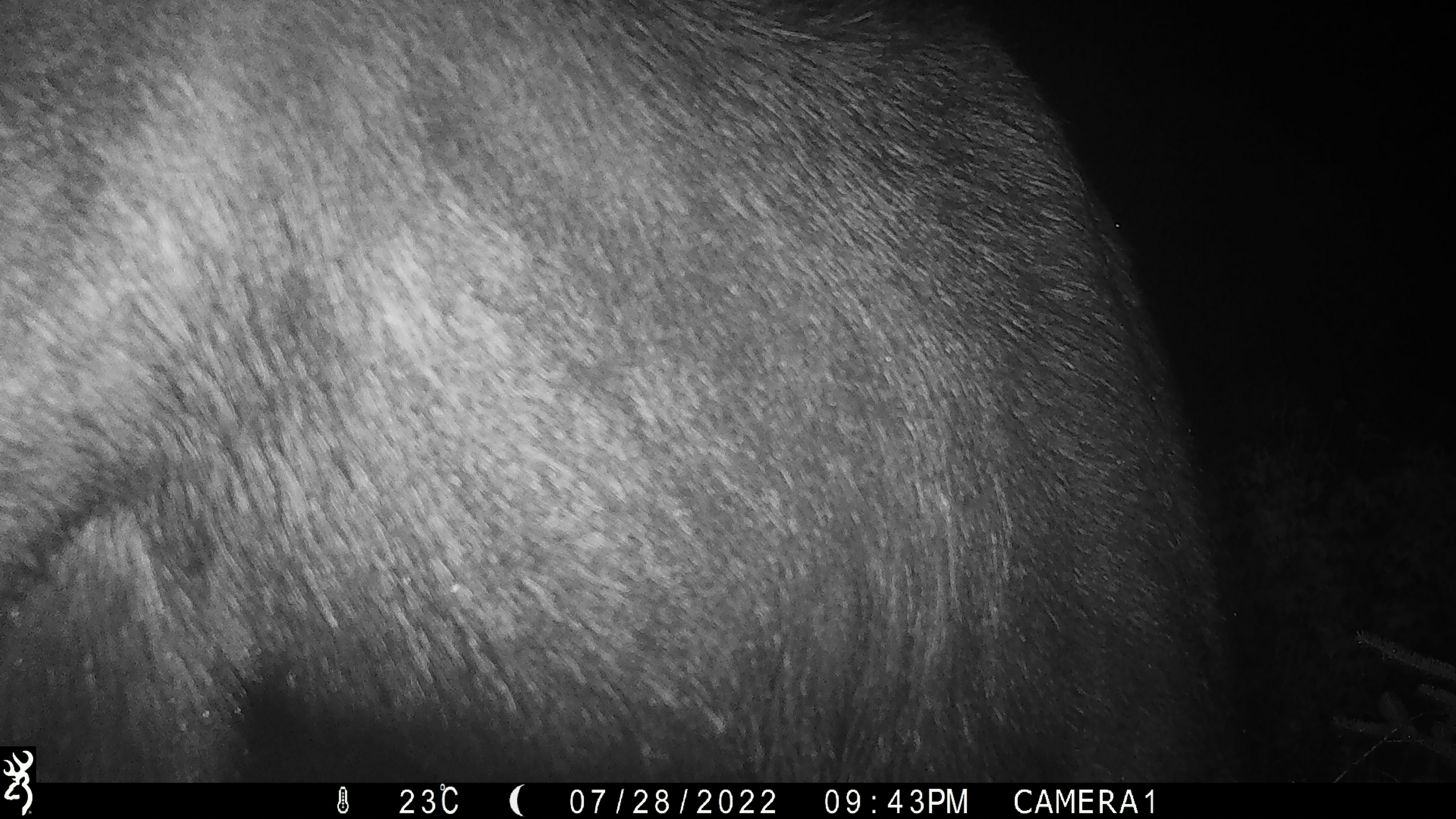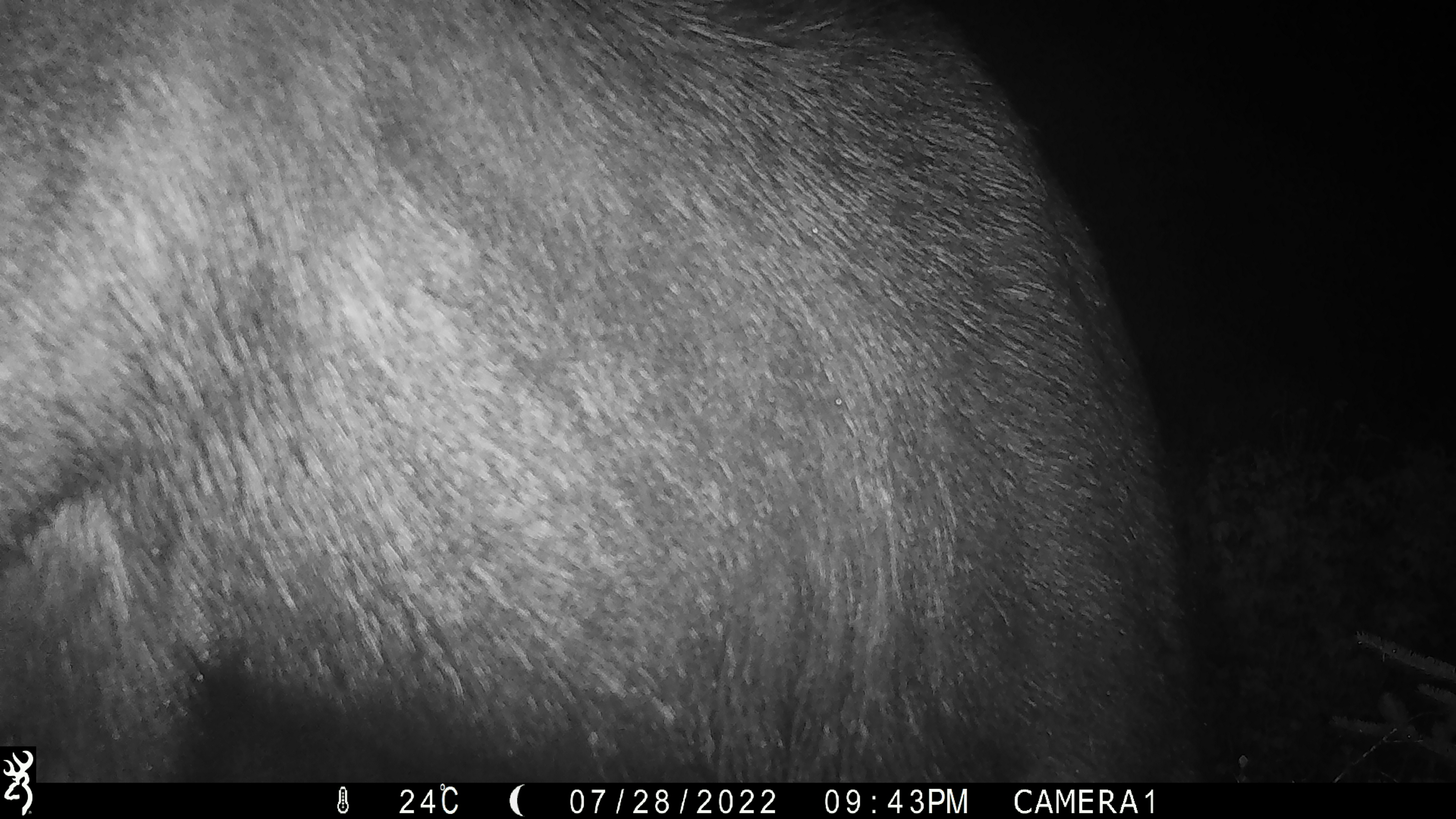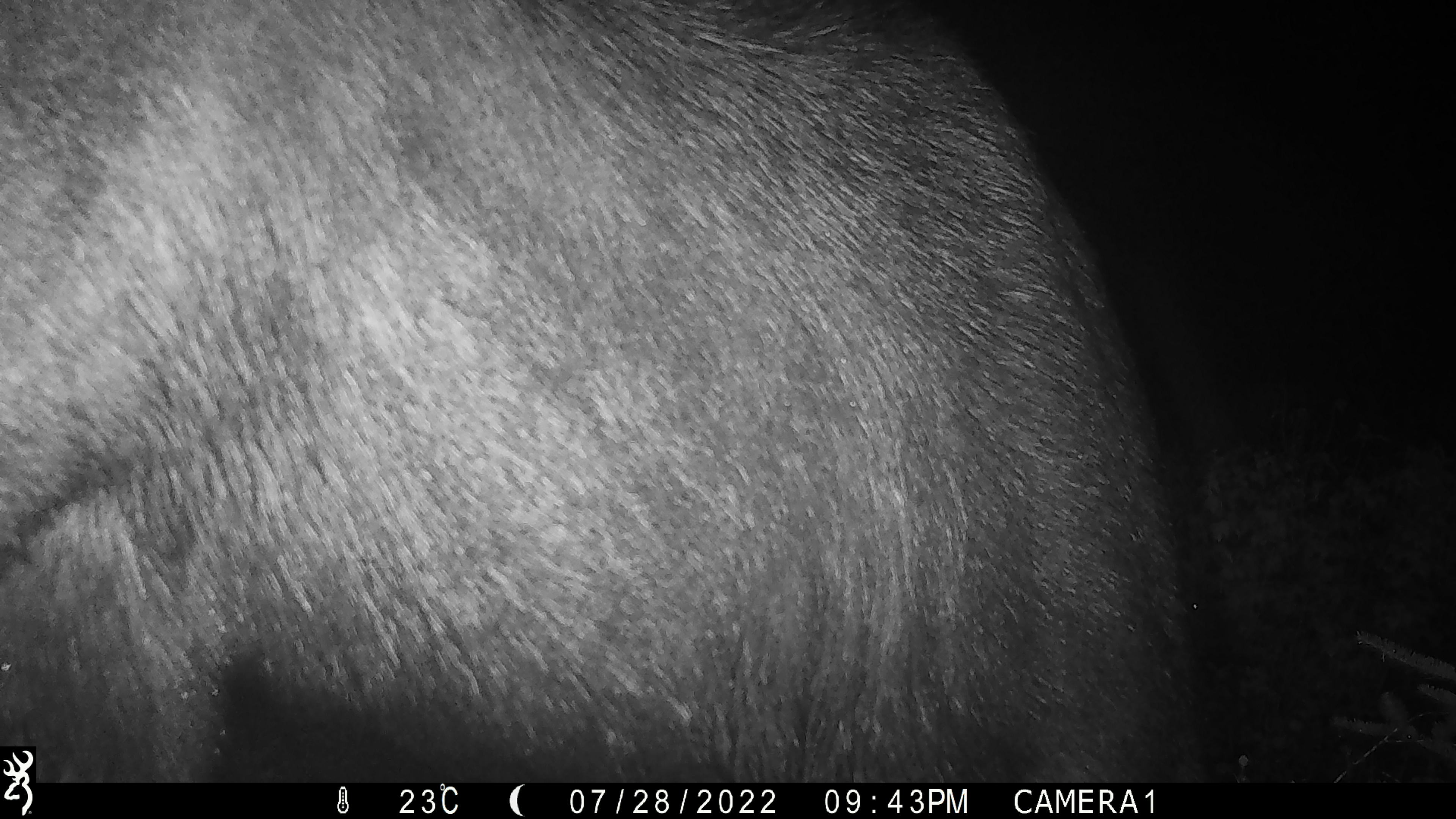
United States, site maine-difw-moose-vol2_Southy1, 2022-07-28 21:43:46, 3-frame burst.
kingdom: Animalia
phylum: Chordata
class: Mammalia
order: Artiodactyla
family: Cervidae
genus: Alces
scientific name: Alces alces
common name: moose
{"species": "moose (Alces alces)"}